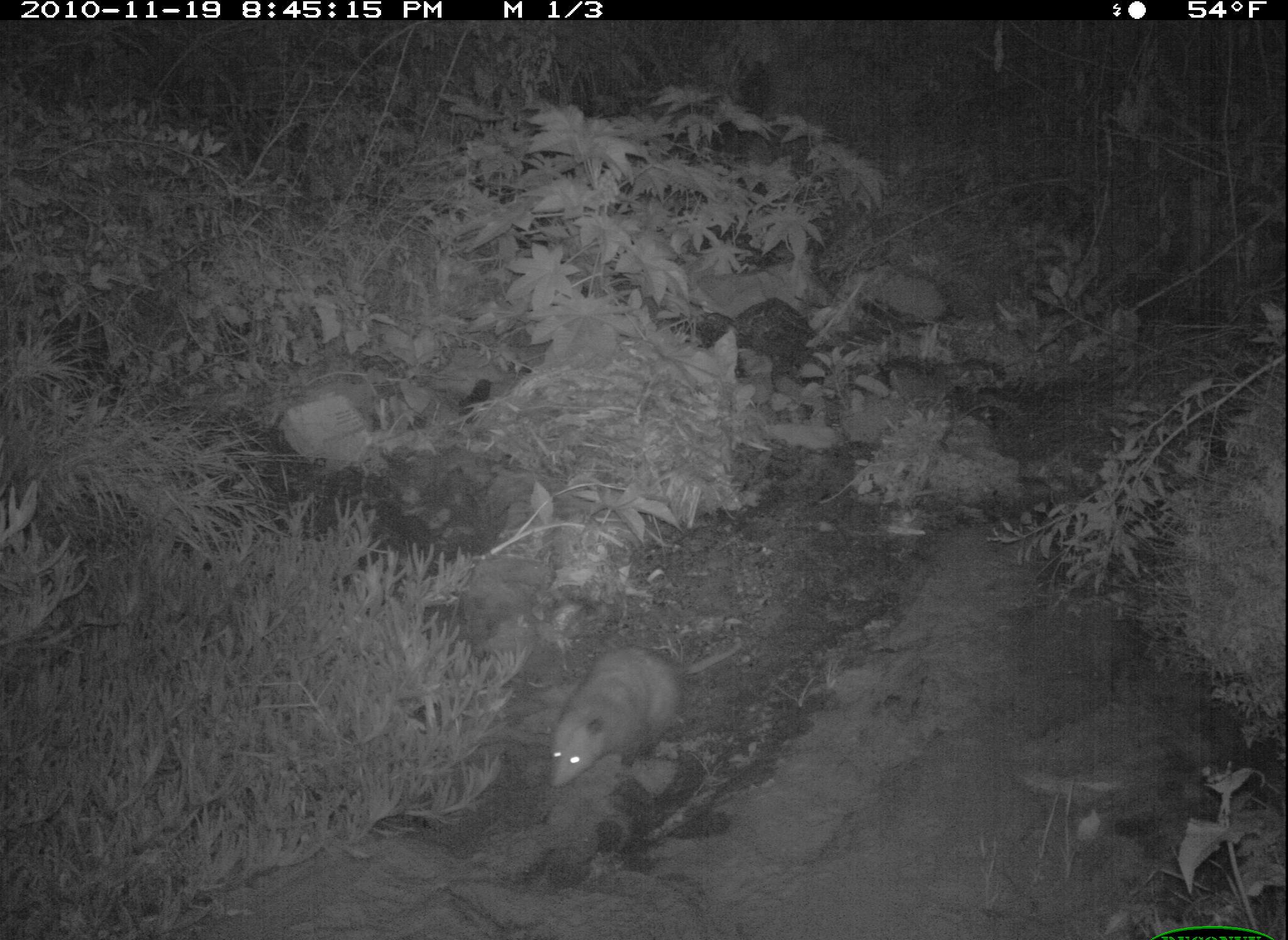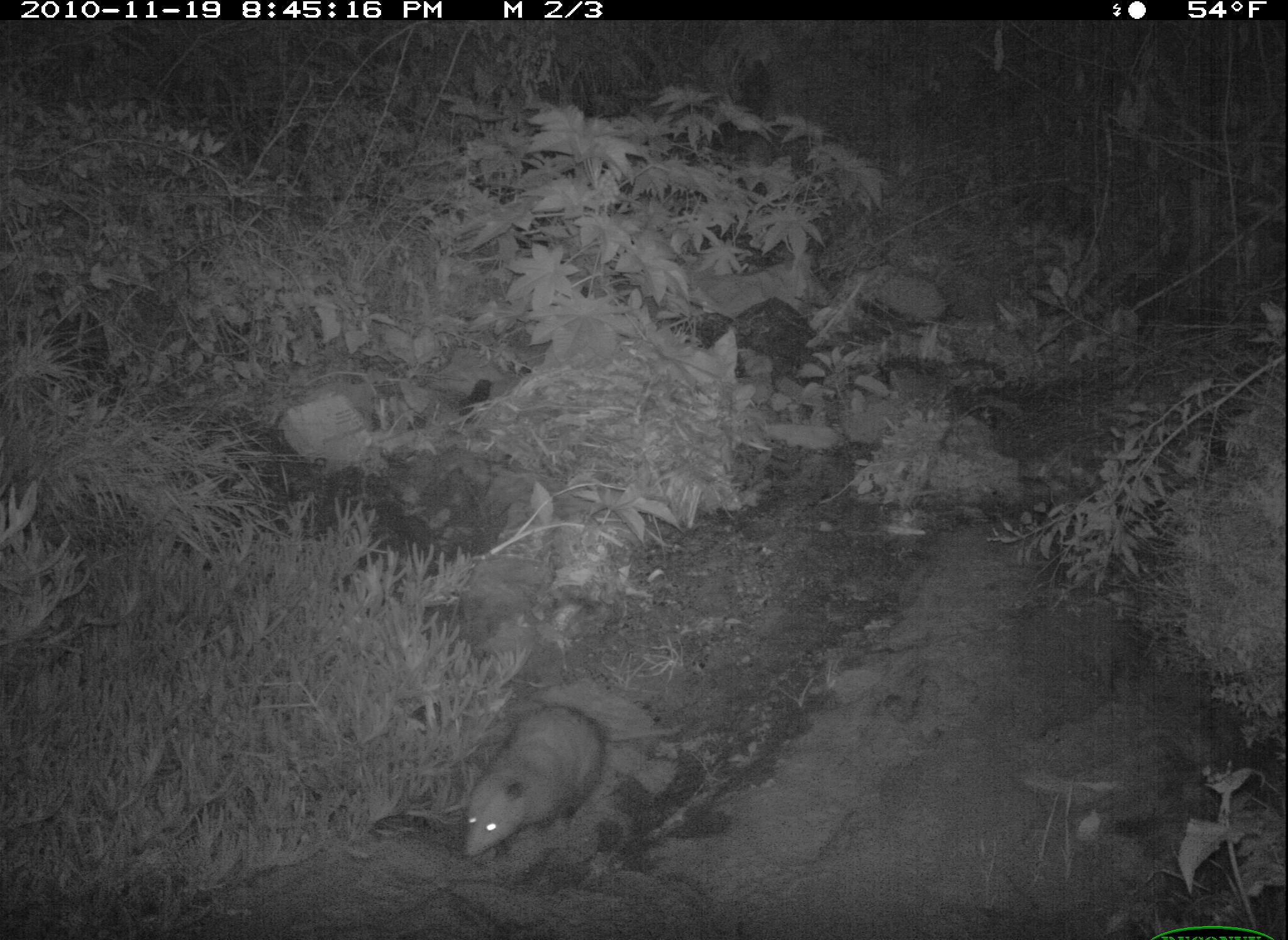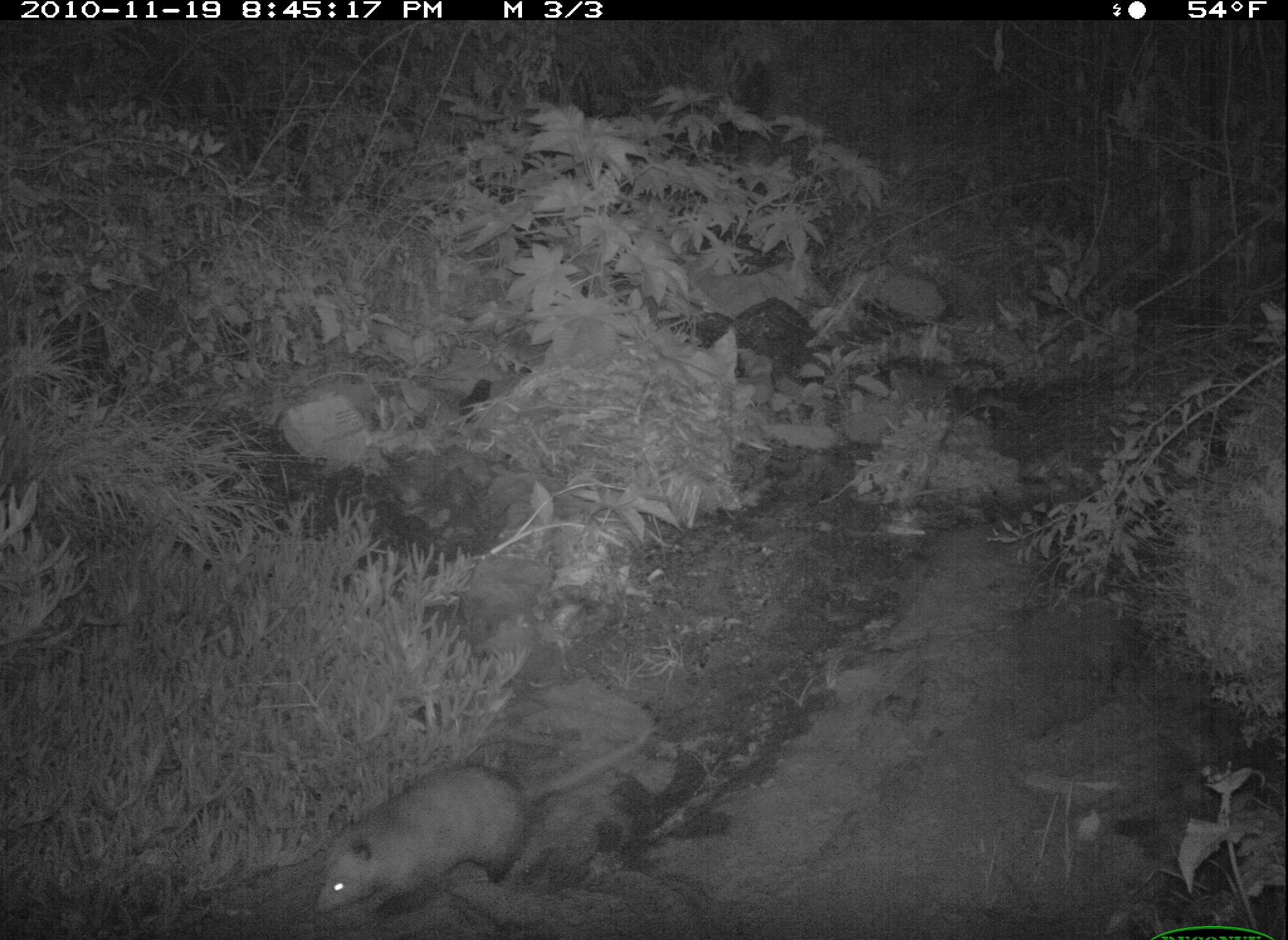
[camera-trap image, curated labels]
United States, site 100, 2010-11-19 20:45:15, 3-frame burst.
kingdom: Animalia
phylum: Chordata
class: Mammalia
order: Didelphimorphia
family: Didelphidae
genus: Didelphis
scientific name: Didelphis virginiana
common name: virginia opossum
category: opossum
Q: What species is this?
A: Opossum (virginia opossum) (Didelphis virginiana).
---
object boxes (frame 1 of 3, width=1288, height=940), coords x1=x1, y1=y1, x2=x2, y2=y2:
opossum: x1=535, y1=636, x2=744, y2=804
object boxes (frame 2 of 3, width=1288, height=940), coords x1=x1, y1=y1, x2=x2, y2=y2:
opossum: x1=435, y1=683, x2=640, y2=892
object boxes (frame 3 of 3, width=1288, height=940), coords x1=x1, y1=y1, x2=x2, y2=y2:
opossum: x1=290, y1=725, x2=594, y2=934